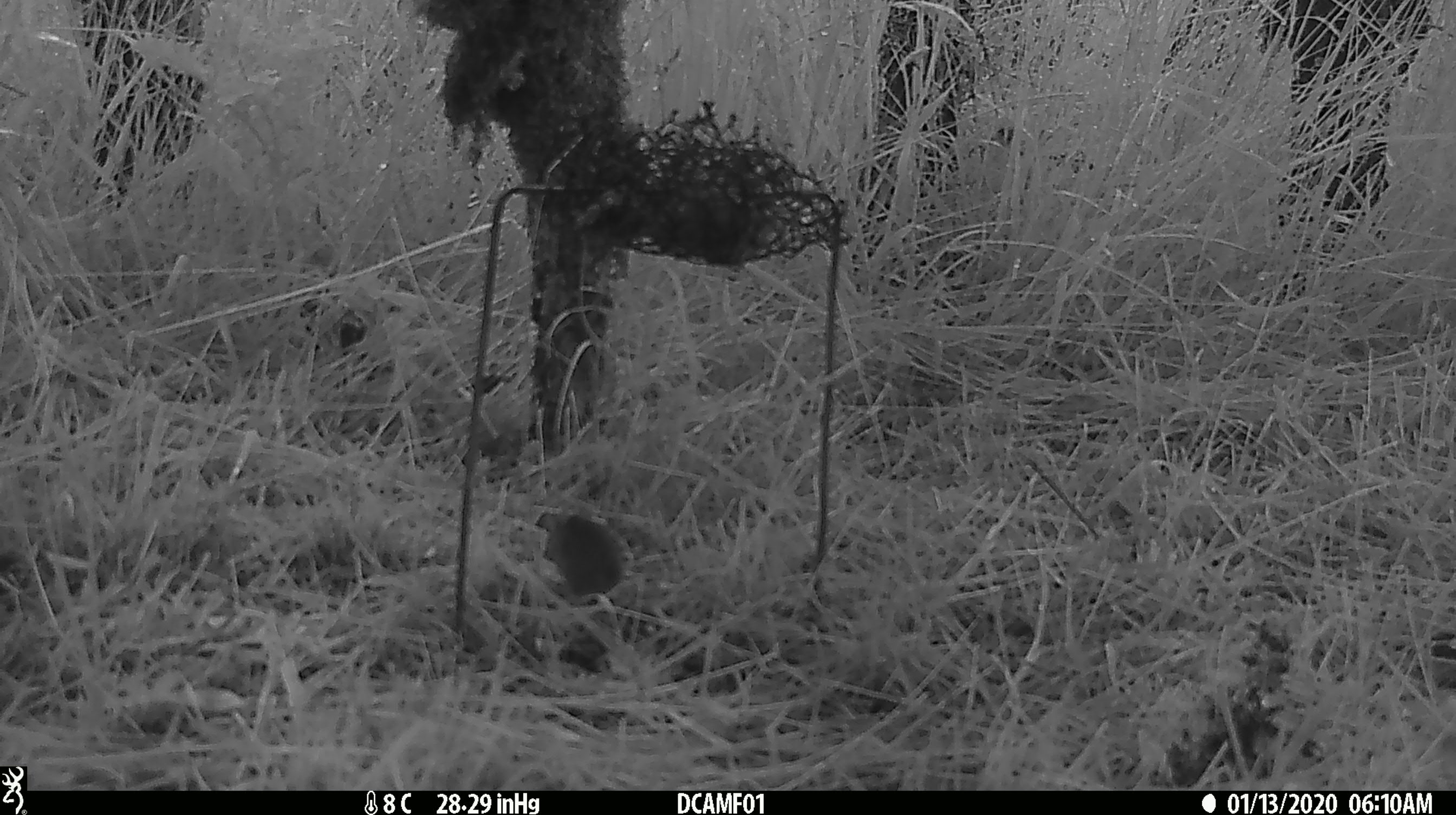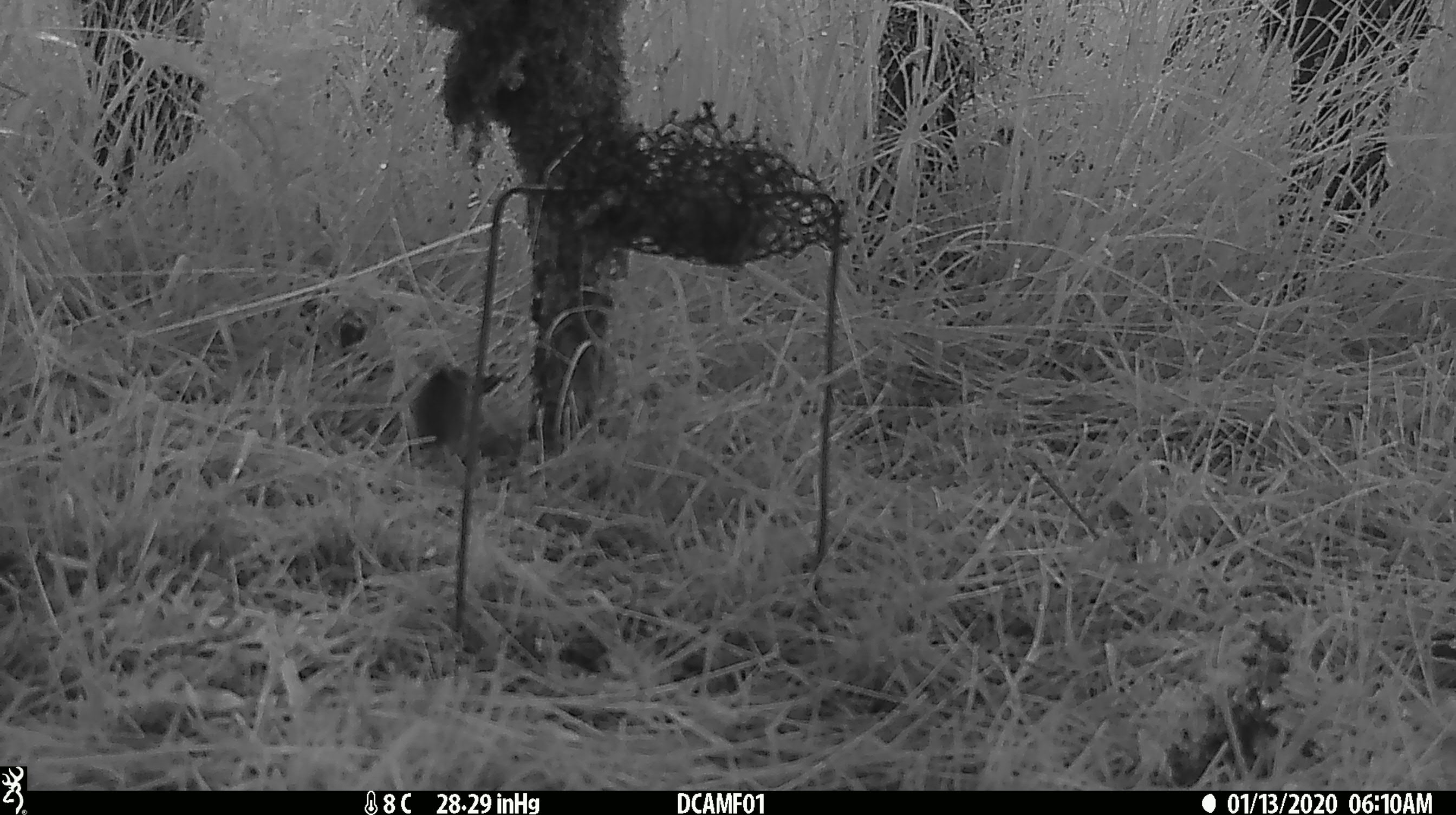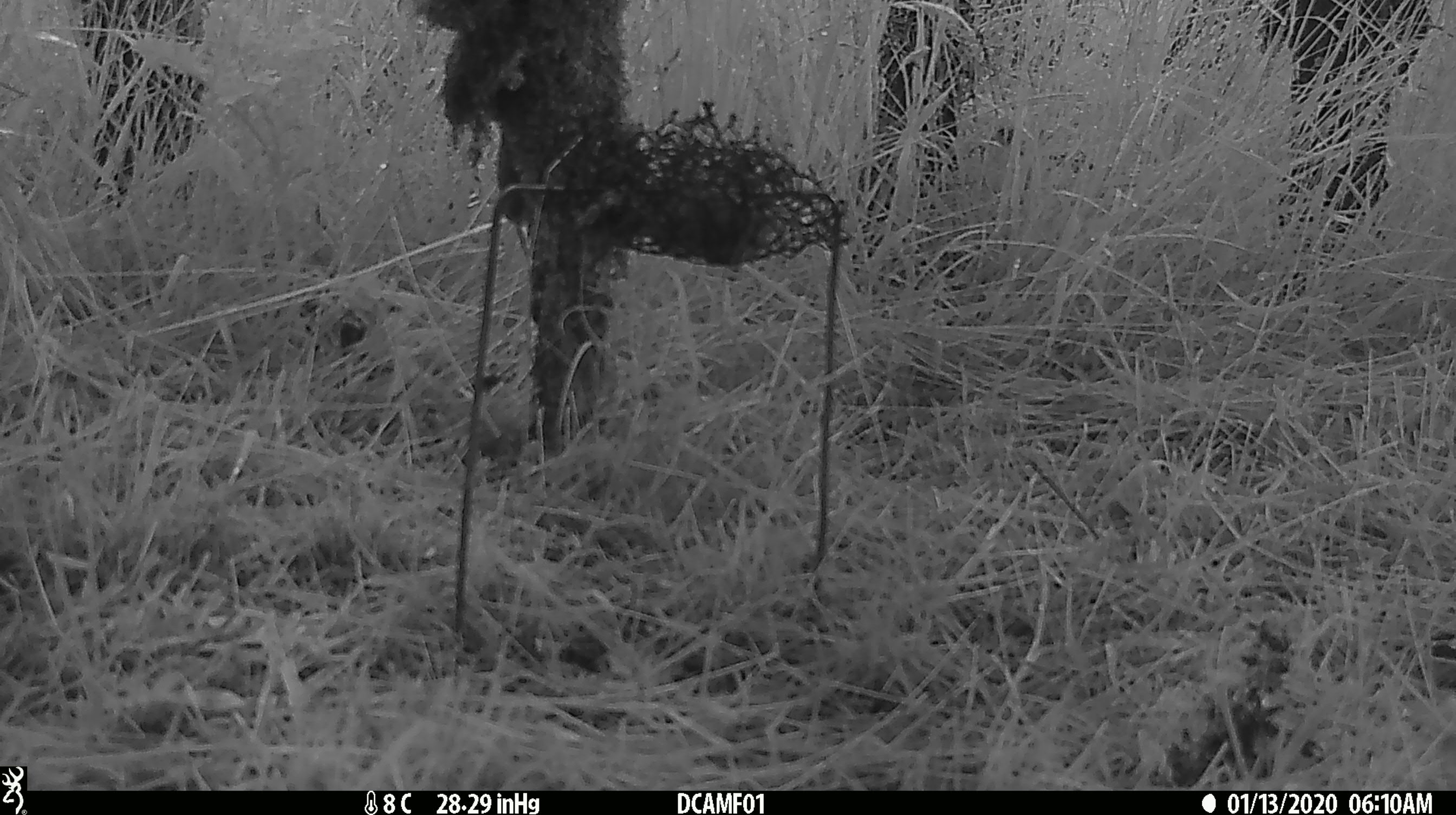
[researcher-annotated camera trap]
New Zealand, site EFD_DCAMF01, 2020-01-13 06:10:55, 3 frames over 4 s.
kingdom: Animalia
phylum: Chordata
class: Mammalia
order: Rodentia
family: Muridae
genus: Mus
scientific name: Mus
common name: mouse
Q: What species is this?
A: Mouse (Mus).